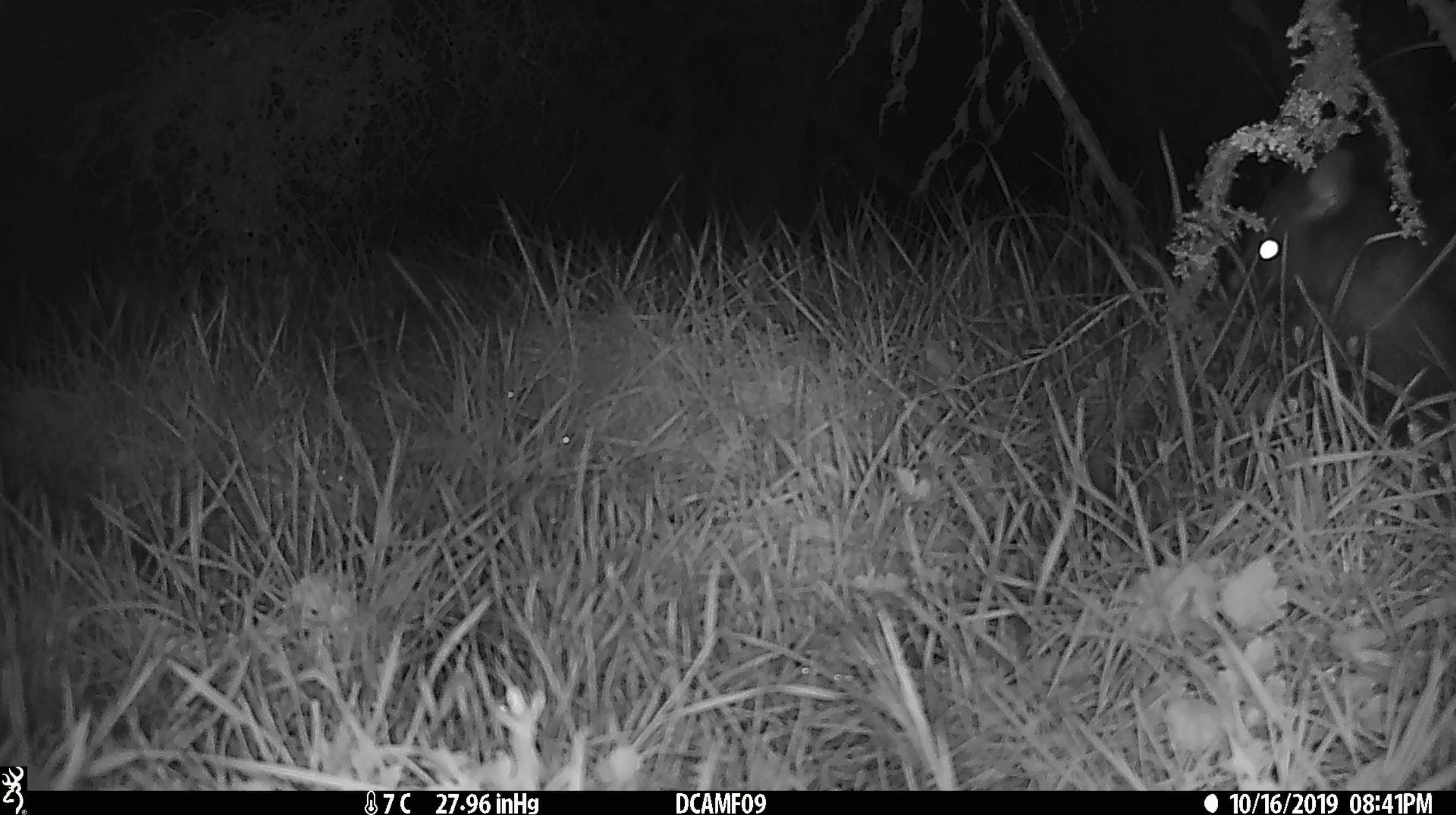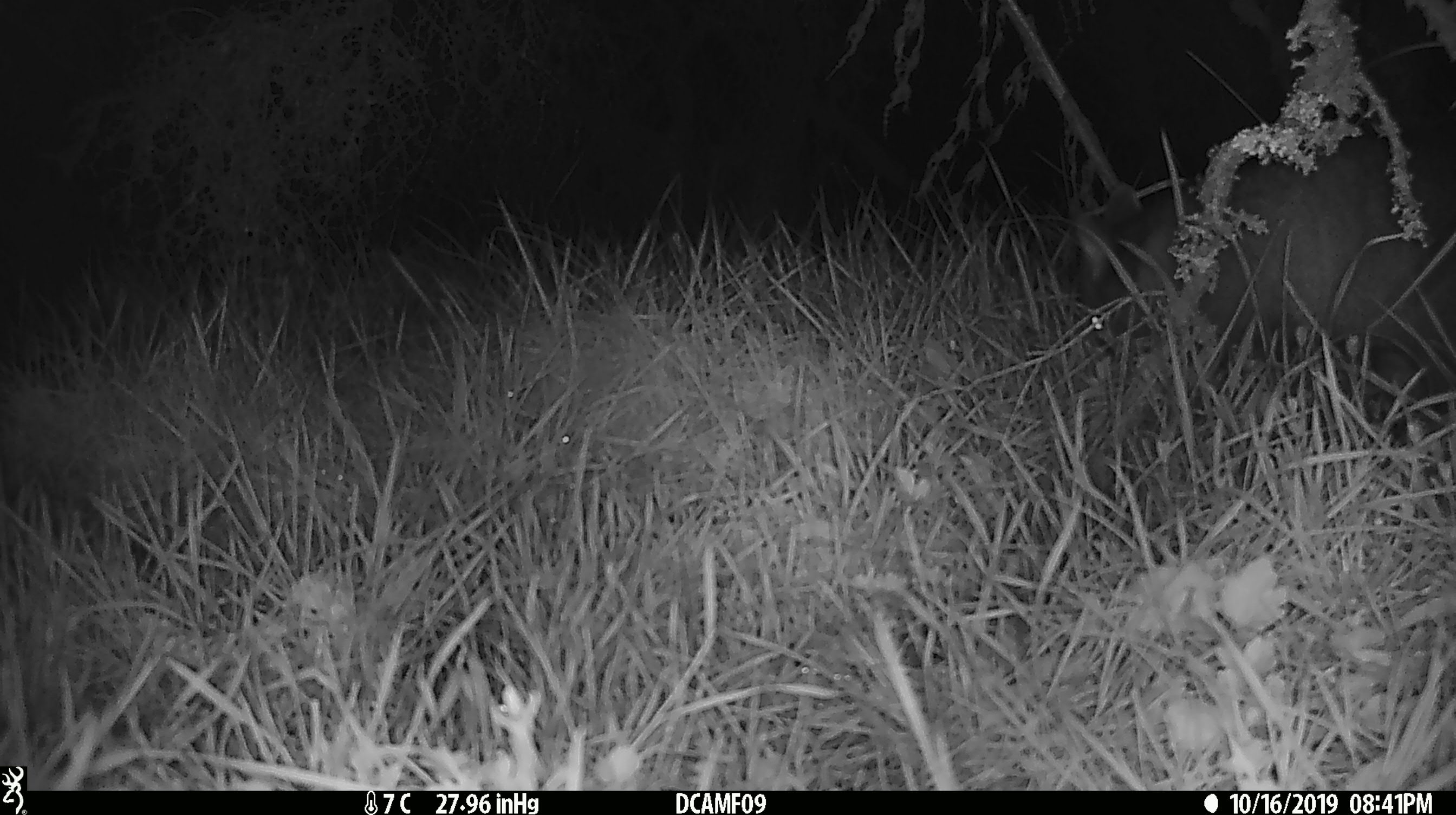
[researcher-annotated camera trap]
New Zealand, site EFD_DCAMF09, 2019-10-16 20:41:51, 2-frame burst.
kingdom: Animalia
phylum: Chordata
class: Mammalia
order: Diprotodontia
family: Phalangeridae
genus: Trichosurus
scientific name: Trichosurus vulpecula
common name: common brushtail possum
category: possum